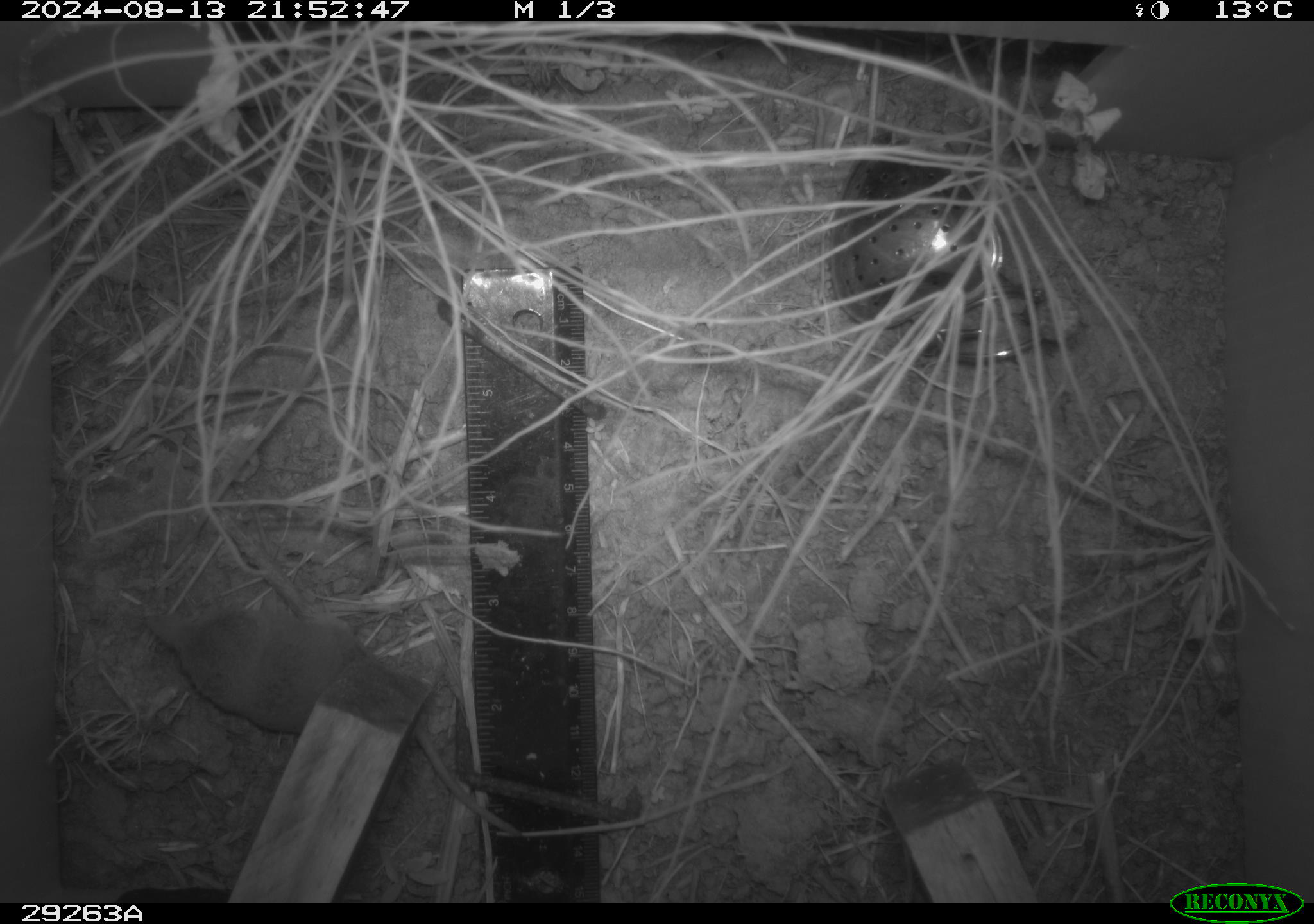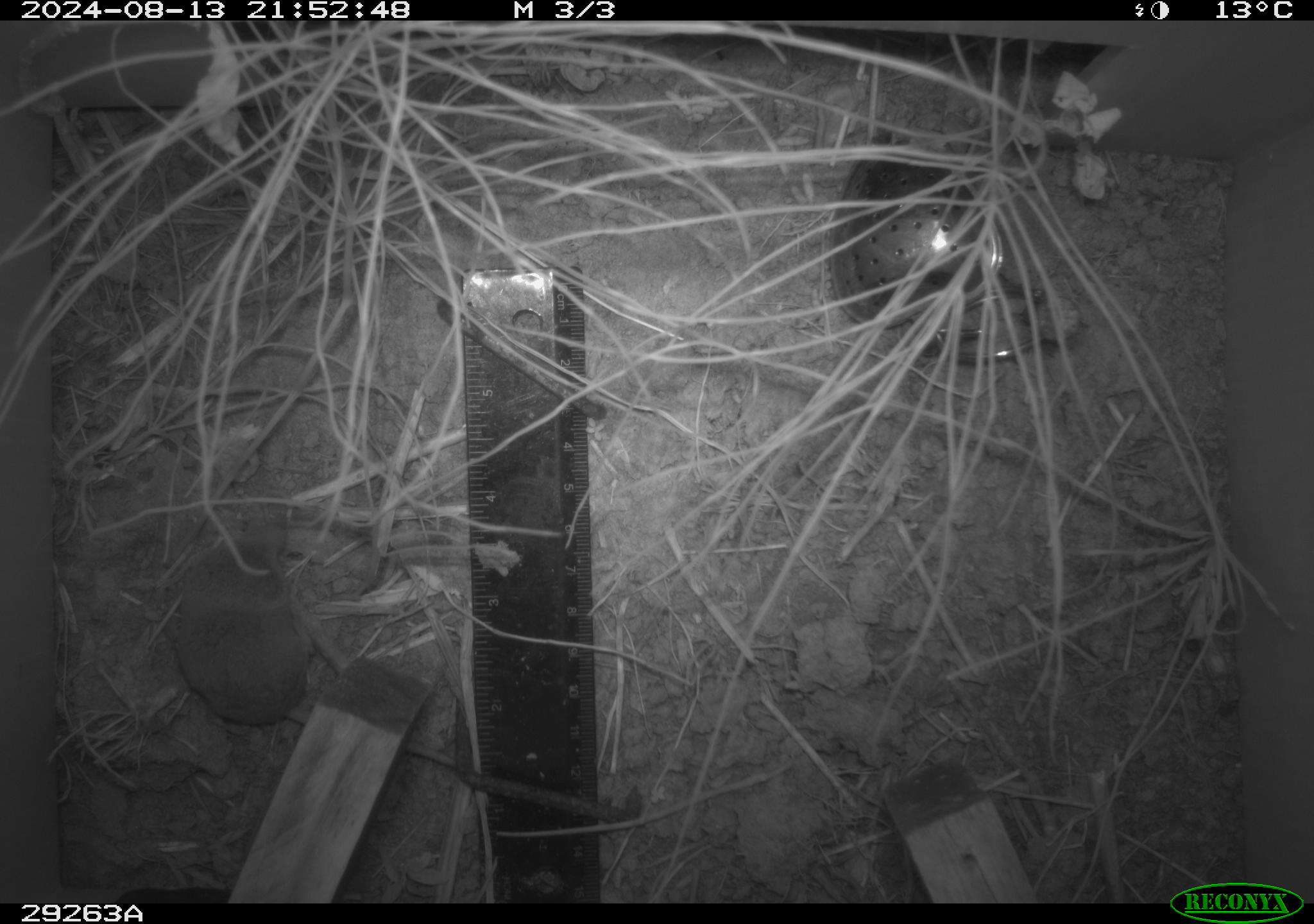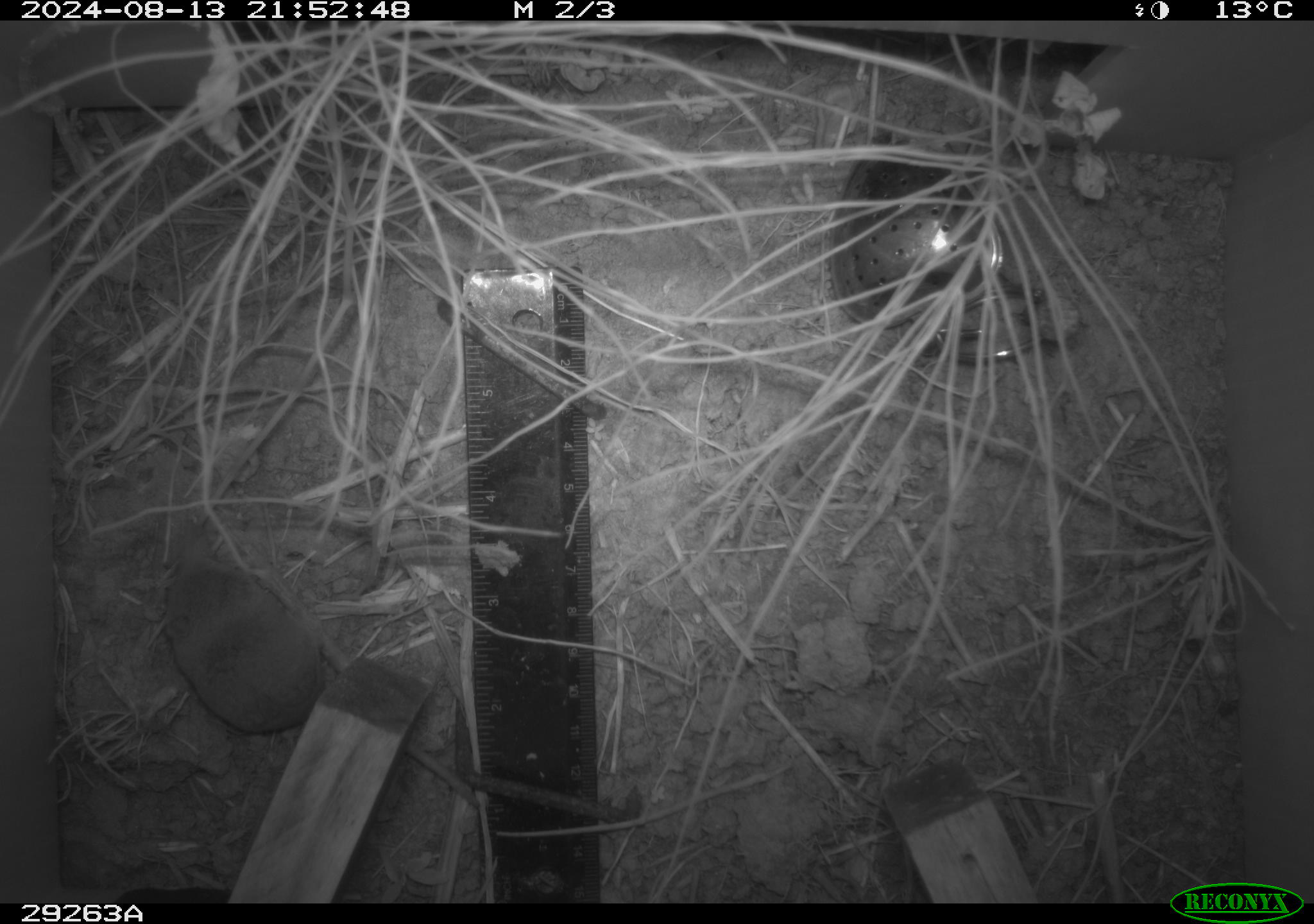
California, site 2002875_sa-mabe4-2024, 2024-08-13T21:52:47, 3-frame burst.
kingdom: Animalia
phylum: Chordata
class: Mammalia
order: Eulipotyphla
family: Soricidae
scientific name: Soricidae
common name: shrews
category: soricidae family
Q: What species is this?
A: Soricidae family (shrews) (Soricidae).